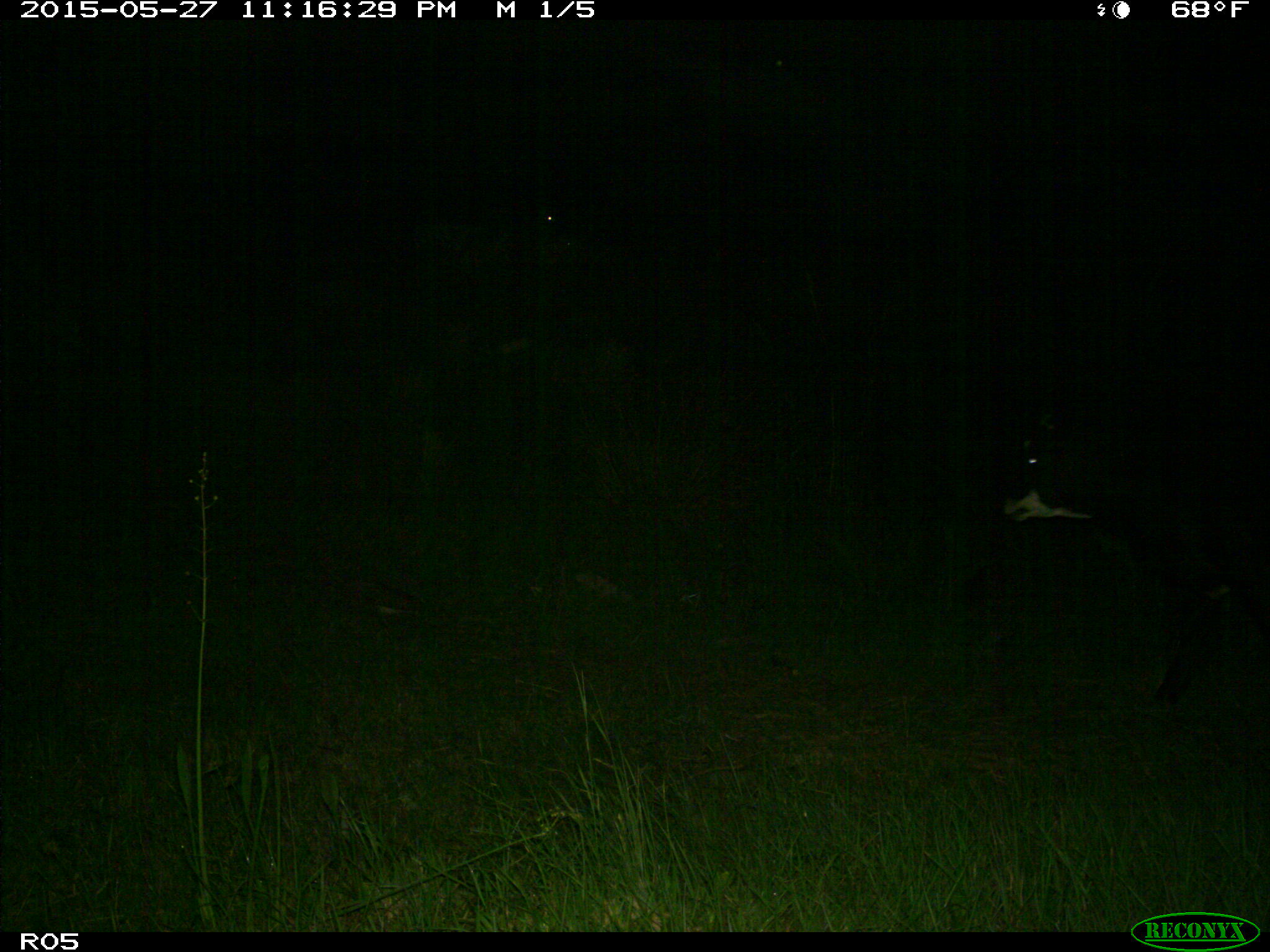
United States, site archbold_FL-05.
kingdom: Animalia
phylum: Chordata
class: Mammalia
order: Artiodactyla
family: Bovidae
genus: Bos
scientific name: Bos taurus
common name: domestic cow